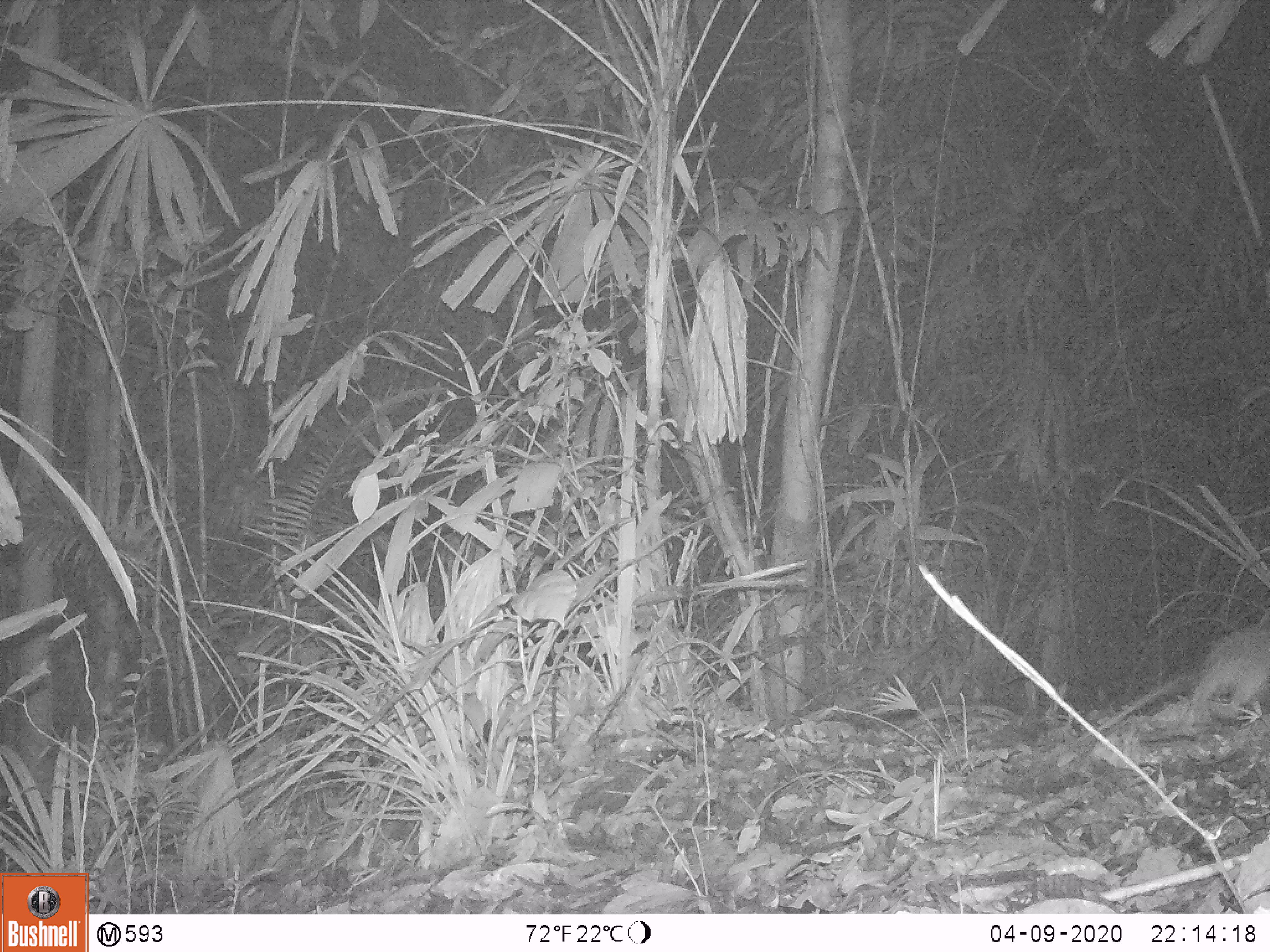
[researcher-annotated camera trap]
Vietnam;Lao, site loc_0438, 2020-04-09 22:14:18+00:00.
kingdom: Animalia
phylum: Chordata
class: Mammalia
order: Rodentia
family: Muridae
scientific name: Muridae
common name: old-world mice and rats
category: unidentified murid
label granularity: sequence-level